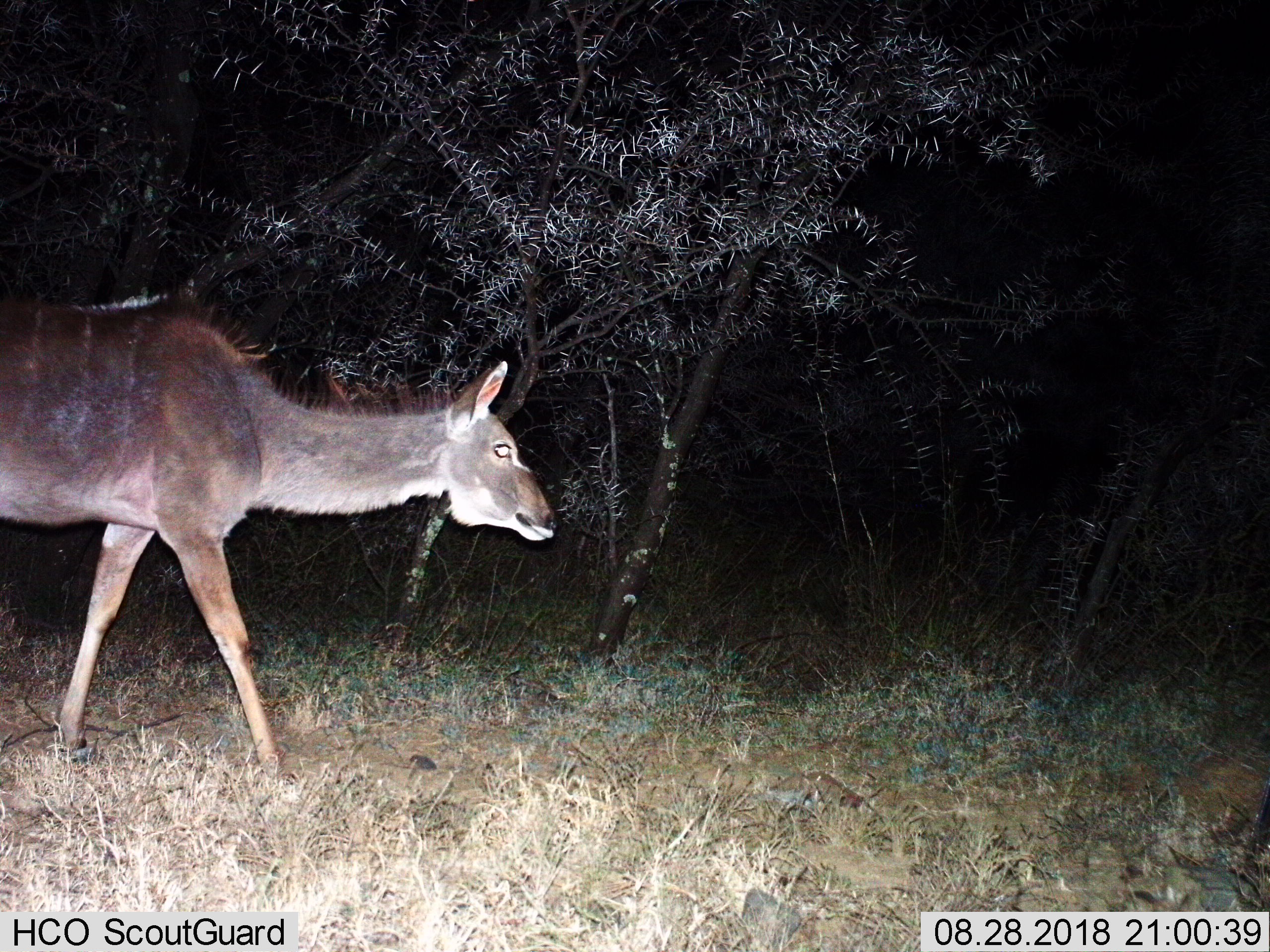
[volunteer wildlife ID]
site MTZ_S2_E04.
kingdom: Animalia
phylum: Chordata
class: Mammalia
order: Artiodactyla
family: Bovidae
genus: Tragelaphus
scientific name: Tragelaphus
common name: kudu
Kudu (Tragelaphus), count 1. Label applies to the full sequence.